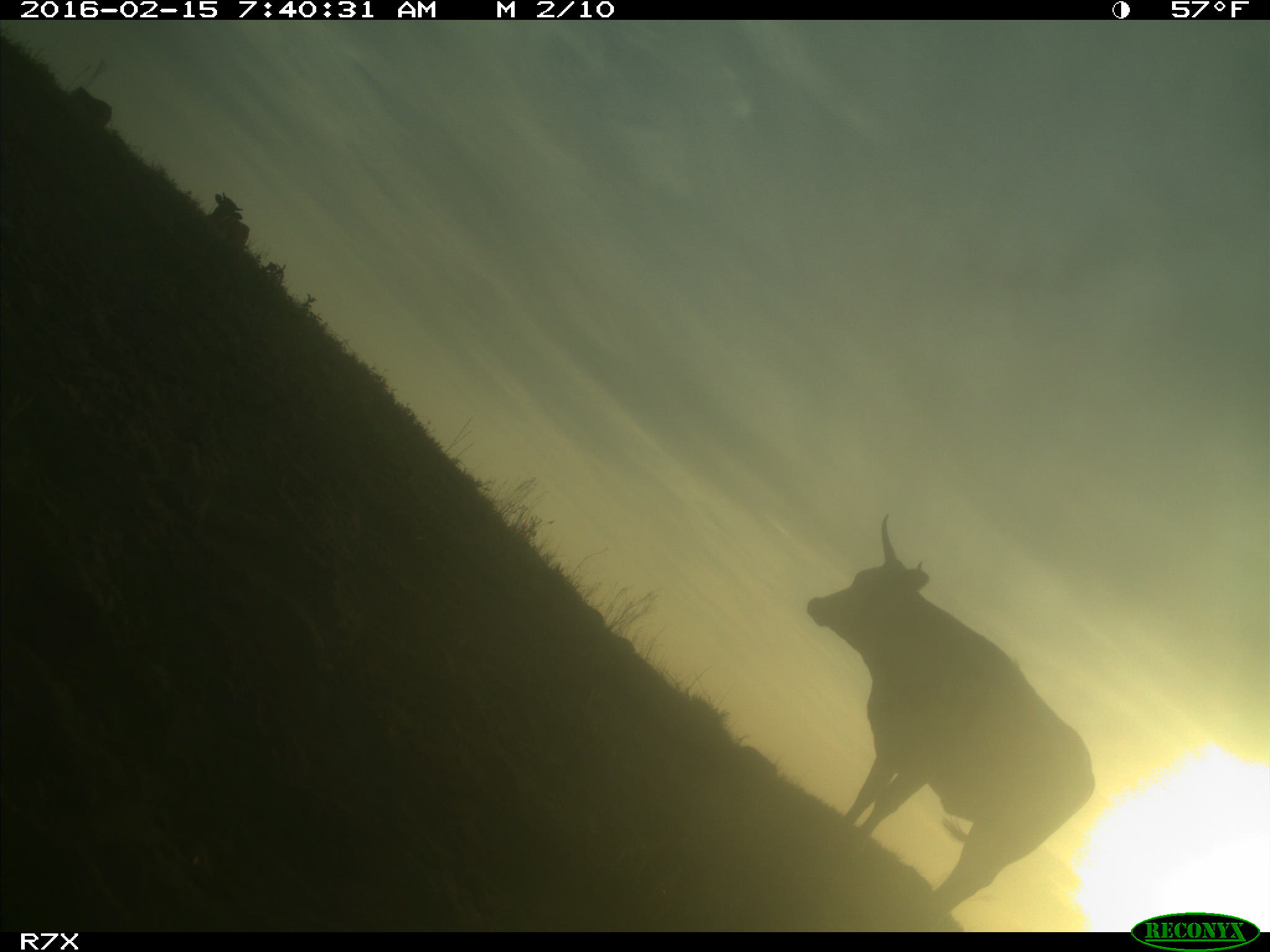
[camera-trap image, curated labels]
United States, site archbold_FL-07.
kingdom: Animalia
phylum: Chordata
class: Mammalia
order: Artiodactyla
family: Bovidae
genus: Bos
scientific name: Bos taurus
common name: domestic cow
Bos taurus (domestic cow).